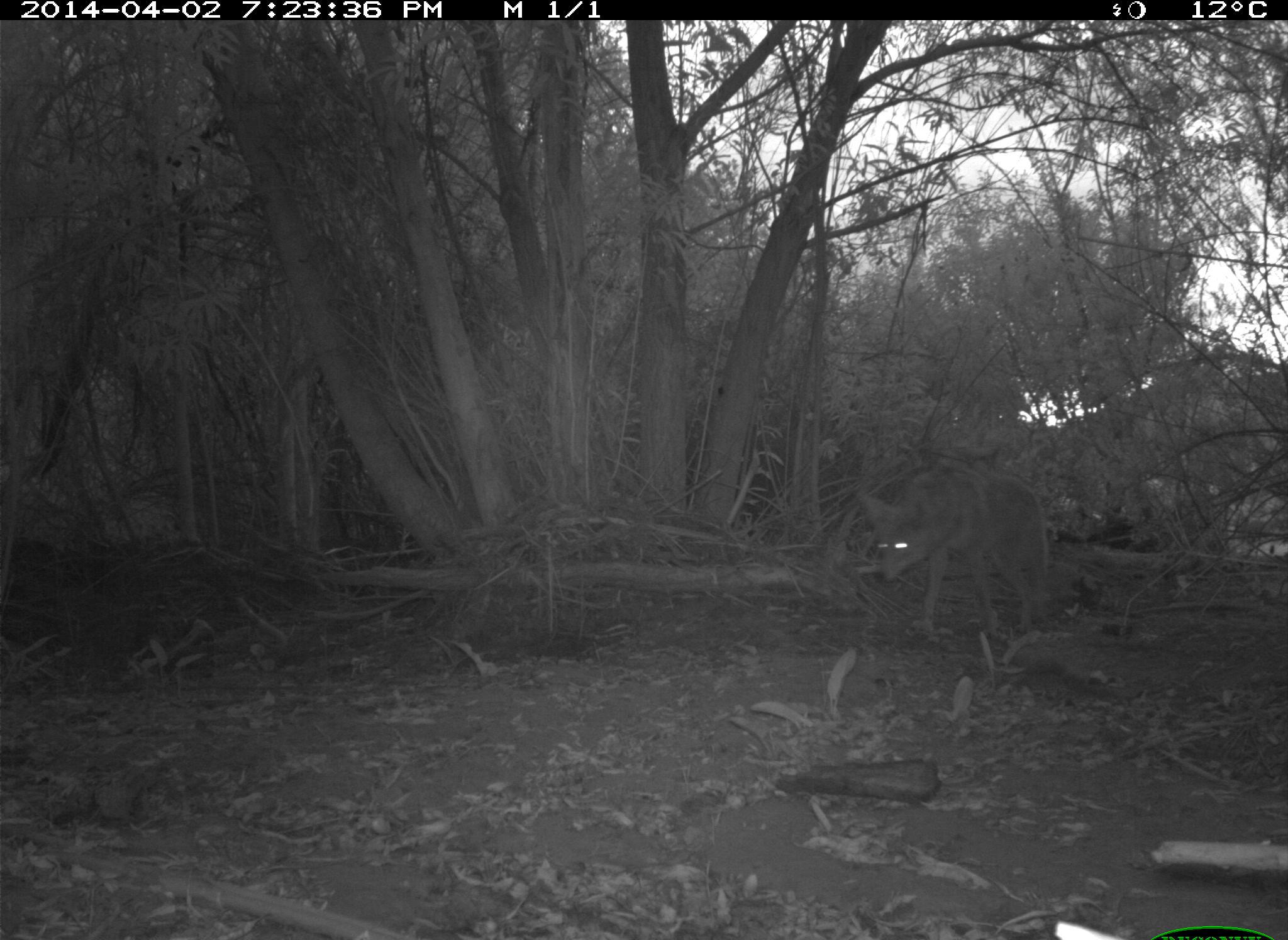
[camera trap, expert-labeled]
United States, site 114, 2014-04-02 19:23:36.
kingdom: Animalia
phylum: Chordata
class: Mammalia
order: Carnivora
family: Canidae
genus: Canis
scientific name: Canis latrans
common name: coyote